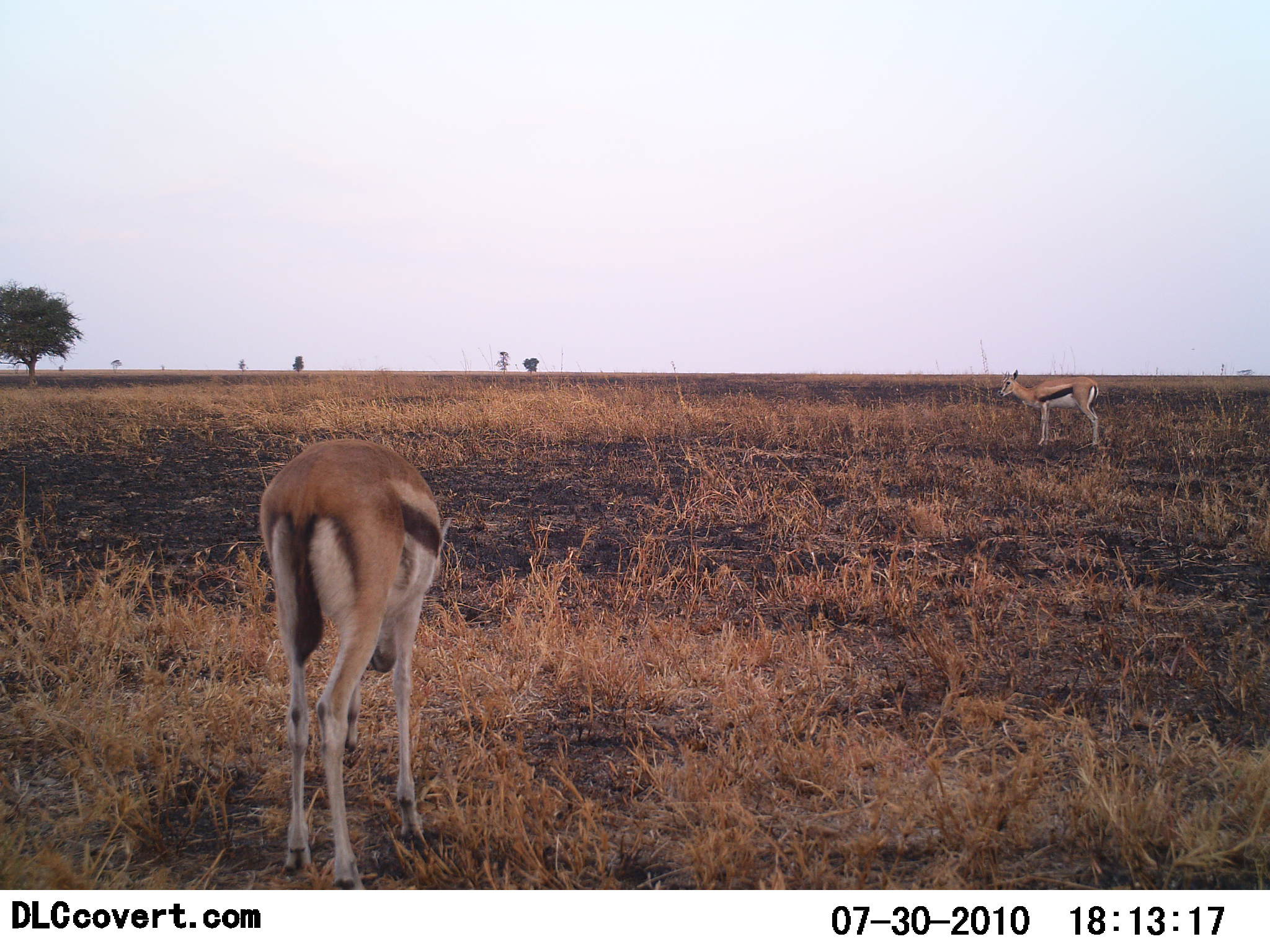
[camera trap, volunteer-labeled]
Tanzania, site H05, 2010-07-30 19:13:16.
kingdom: Animalia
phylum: Chordata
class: Mammalia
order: Artiodactyla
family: Bovidae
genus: Eudorcas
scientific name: Eudorcas thomsonii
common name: thomson's gazelle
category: gazellethomsons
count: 2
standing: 92%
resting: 0%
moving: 0%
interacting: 0%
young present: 0%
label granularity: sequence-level